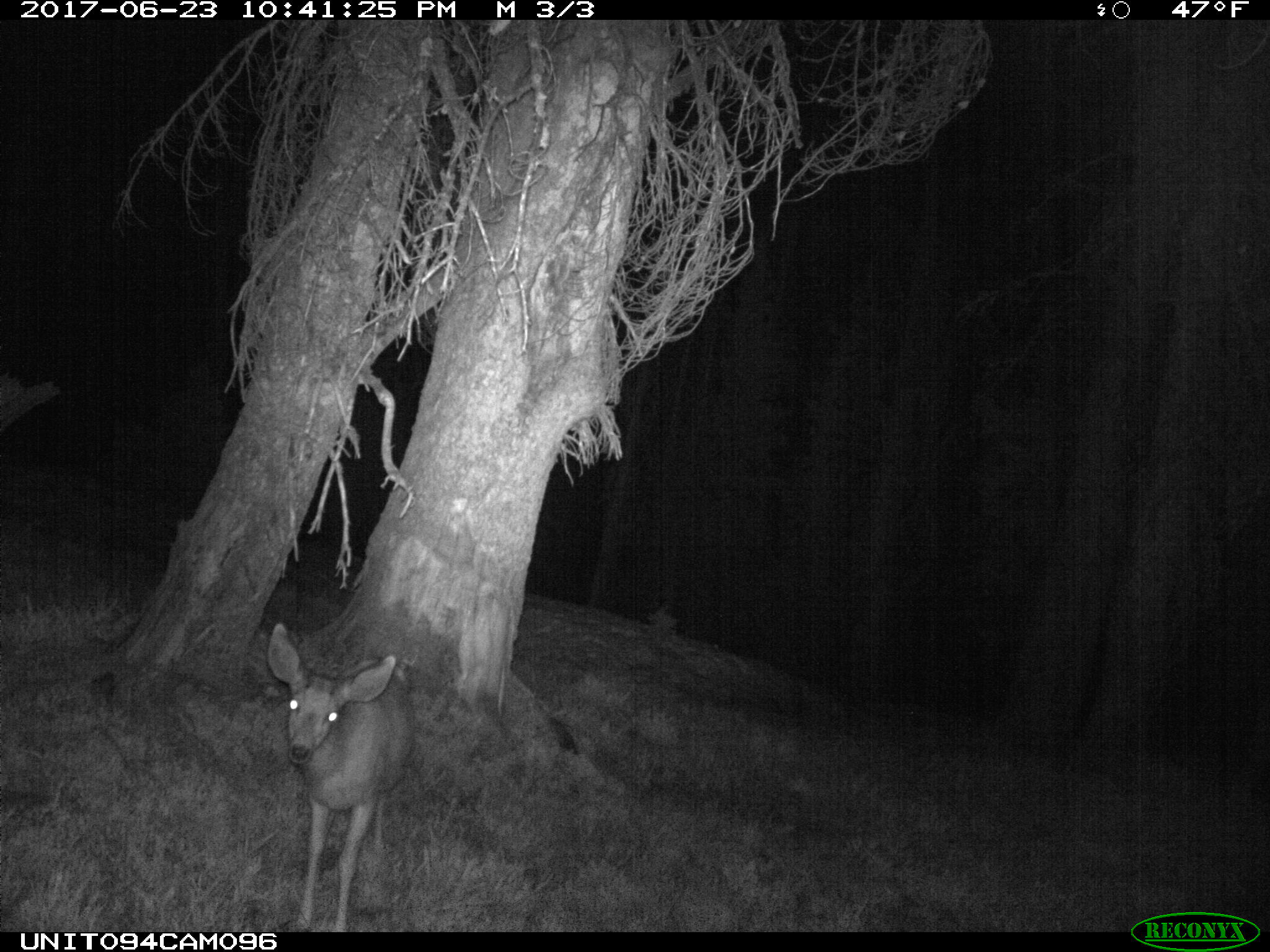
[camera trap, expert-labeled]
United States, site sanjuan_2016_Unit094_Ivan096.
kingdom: Animalia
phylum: Chordata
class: Mammalia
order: Artiodactyla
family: Cervidae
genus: Odocoileus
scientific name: Odocoileus hemionus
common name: mule deer